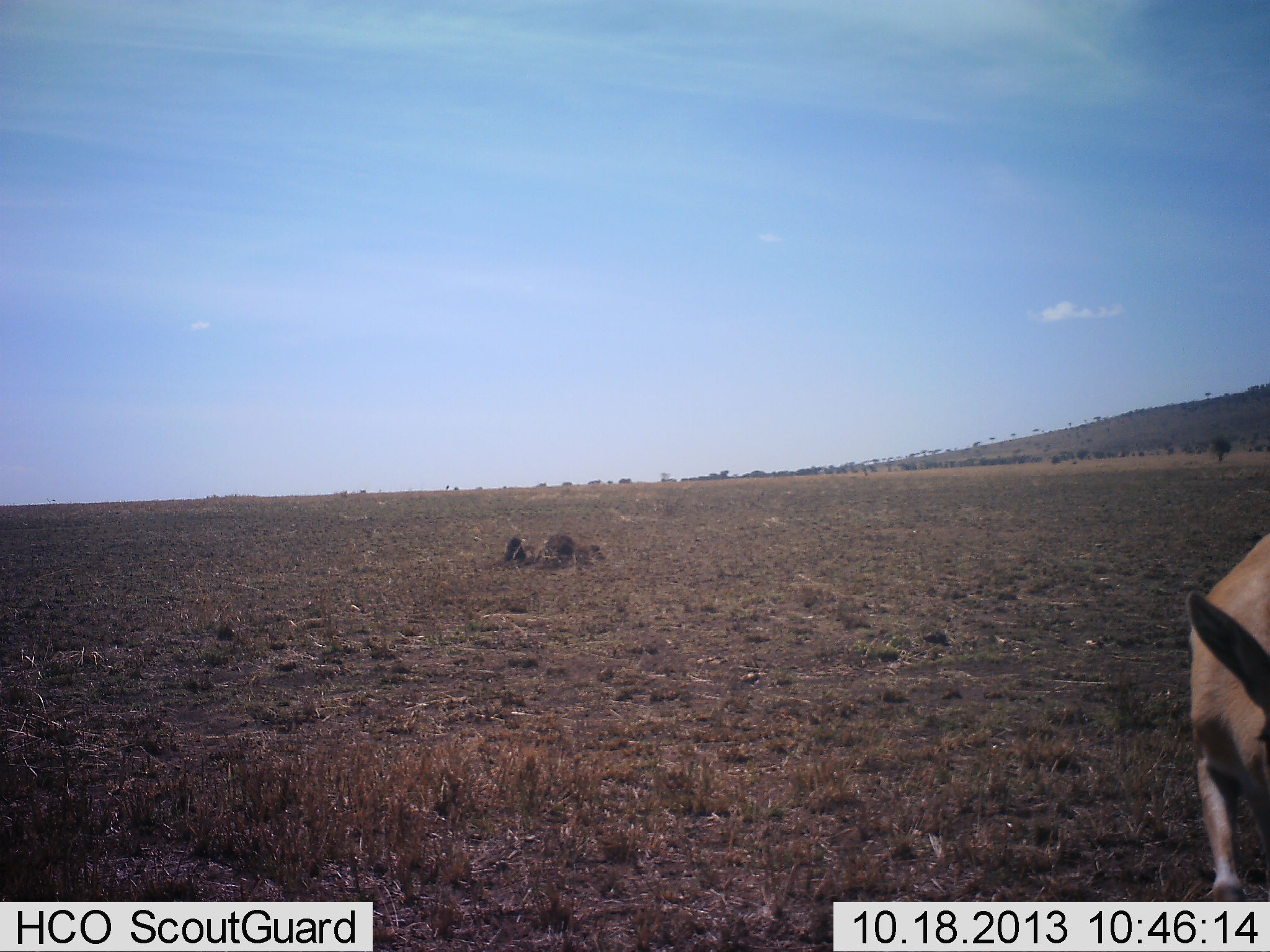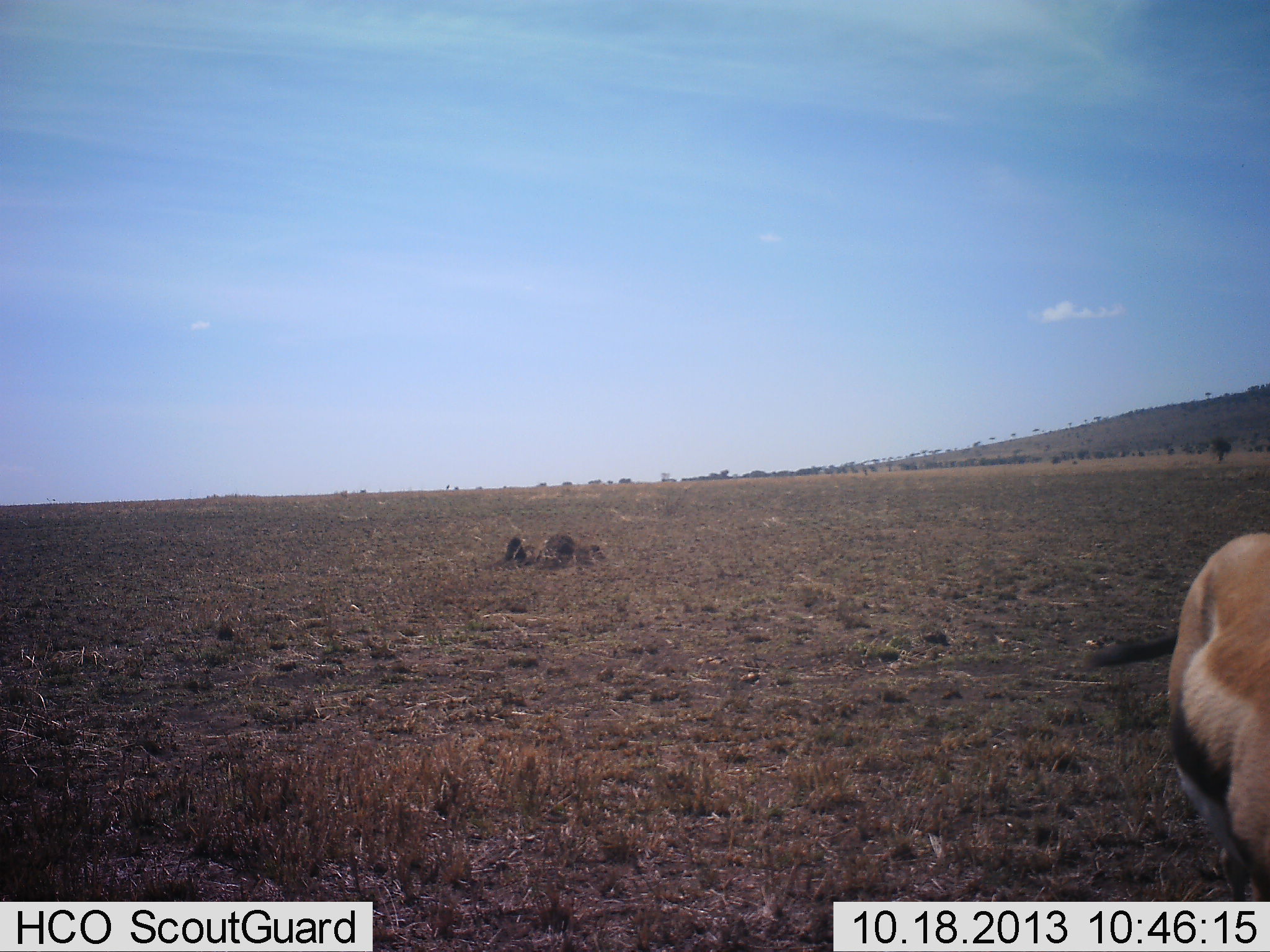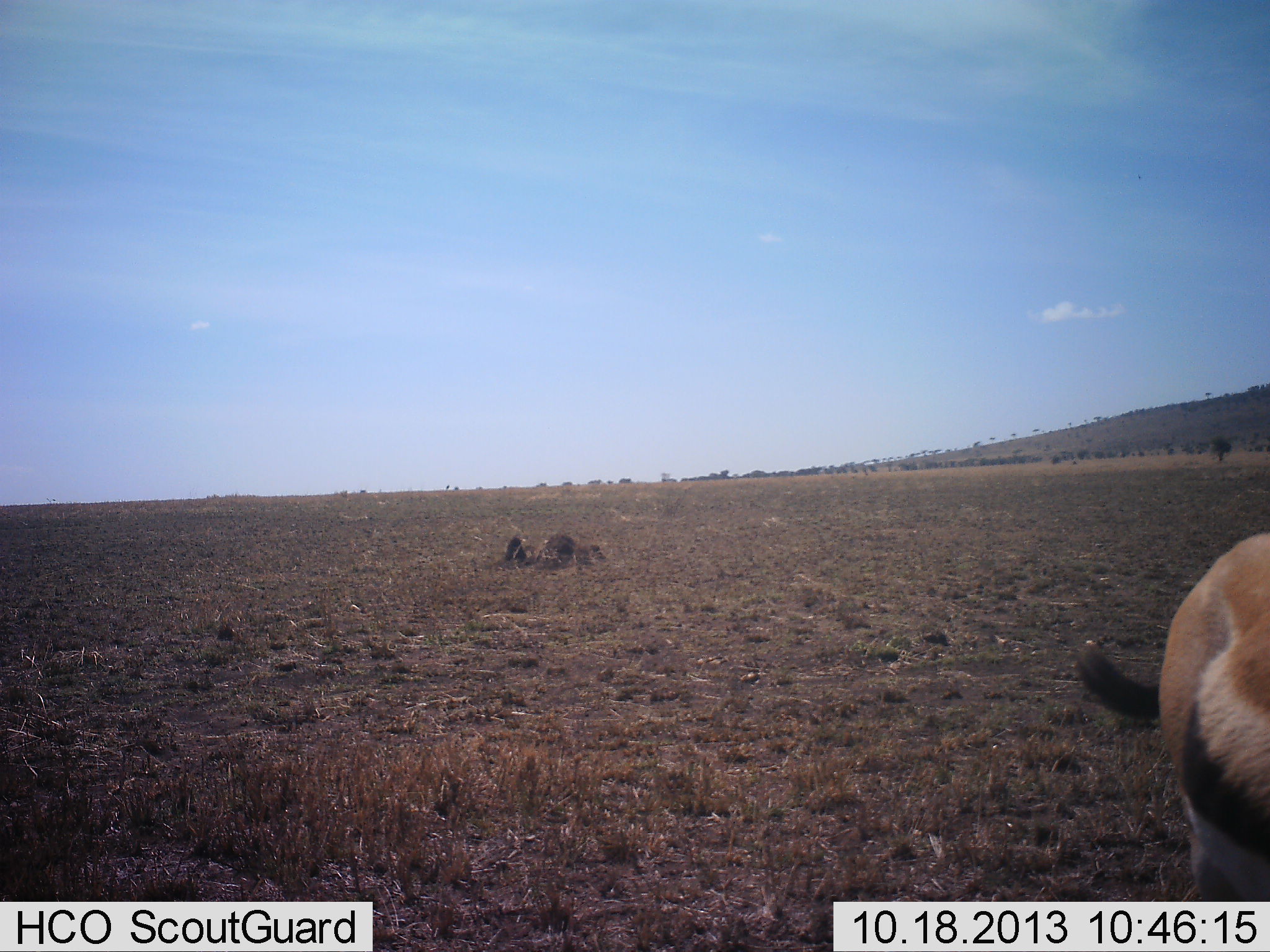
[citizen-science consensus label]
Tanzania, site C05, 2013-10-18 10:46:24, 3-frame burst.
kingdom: Animalia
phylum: Chordata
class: Mammalia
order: Artiodactyla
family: Bovidae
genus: Eudorcas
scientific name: Eudorcas thomsonii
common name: thomson's gazelle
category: gazellethomsons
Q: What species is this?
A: Gazellethomsons (thomson's gazelle) (Eudorcas thomsonii).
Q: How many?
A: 1.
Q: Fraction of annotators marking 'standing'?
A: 40%.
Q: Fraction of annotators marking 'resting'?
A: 0%.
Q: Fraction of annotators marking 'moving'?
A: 50%.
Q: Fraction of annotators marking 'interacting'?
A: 0%.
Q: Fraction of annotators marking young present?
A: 0%.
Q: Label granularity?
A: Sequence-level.